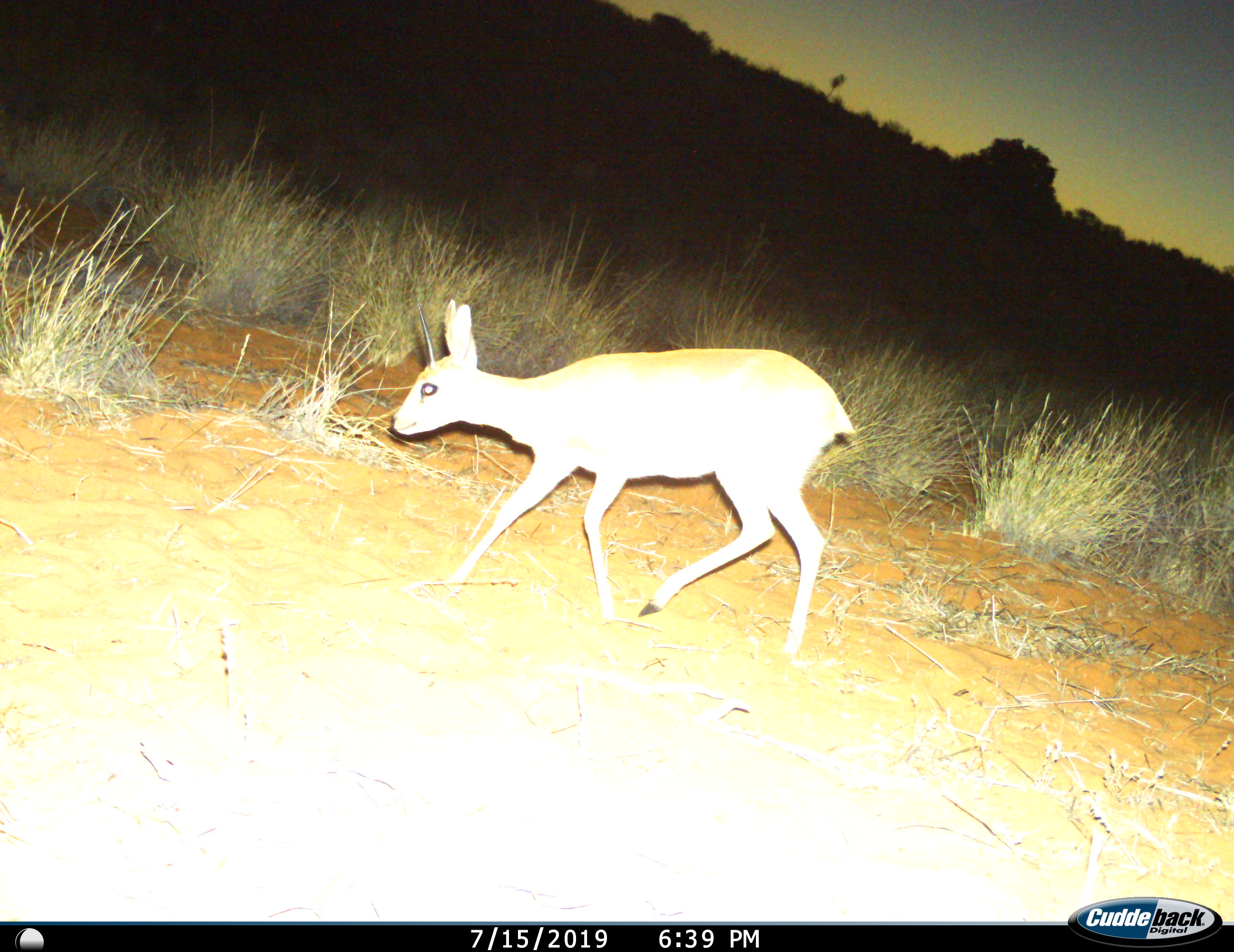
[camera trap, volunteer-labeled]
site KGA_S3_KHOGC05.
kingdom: Animalia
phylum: Chordata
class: Mammalia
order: Artiodactyla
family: Bovidae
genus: Raphicerus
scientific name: Raphicerus campestris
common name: steenbok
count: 1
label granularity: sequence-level